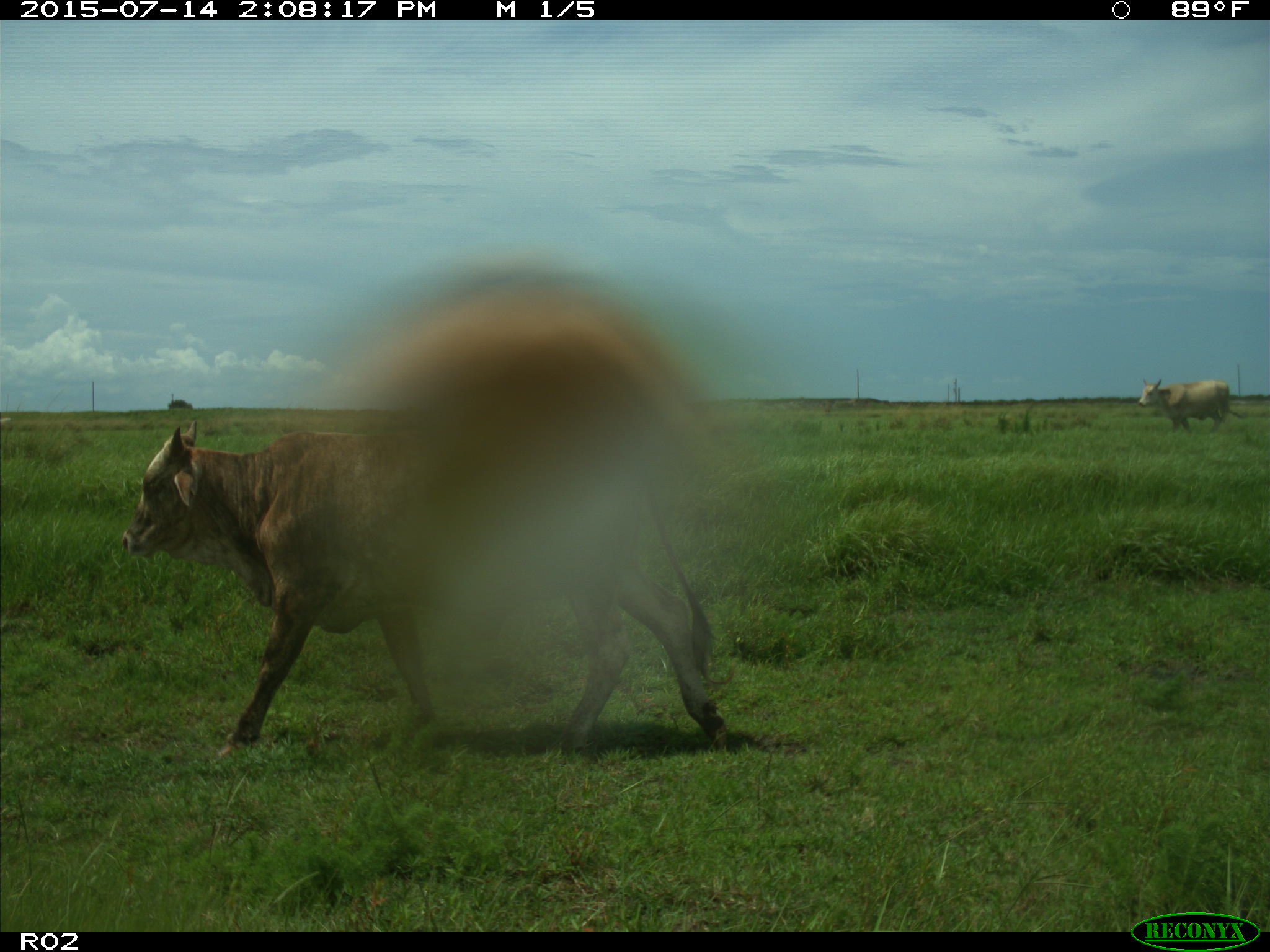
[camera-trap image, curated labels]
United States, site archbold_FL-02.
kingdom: Animalia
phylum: Chordata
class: Mammalia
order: Artiodactyla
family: Bovidae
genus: Bos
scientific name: Bos taurus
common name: domestic cow